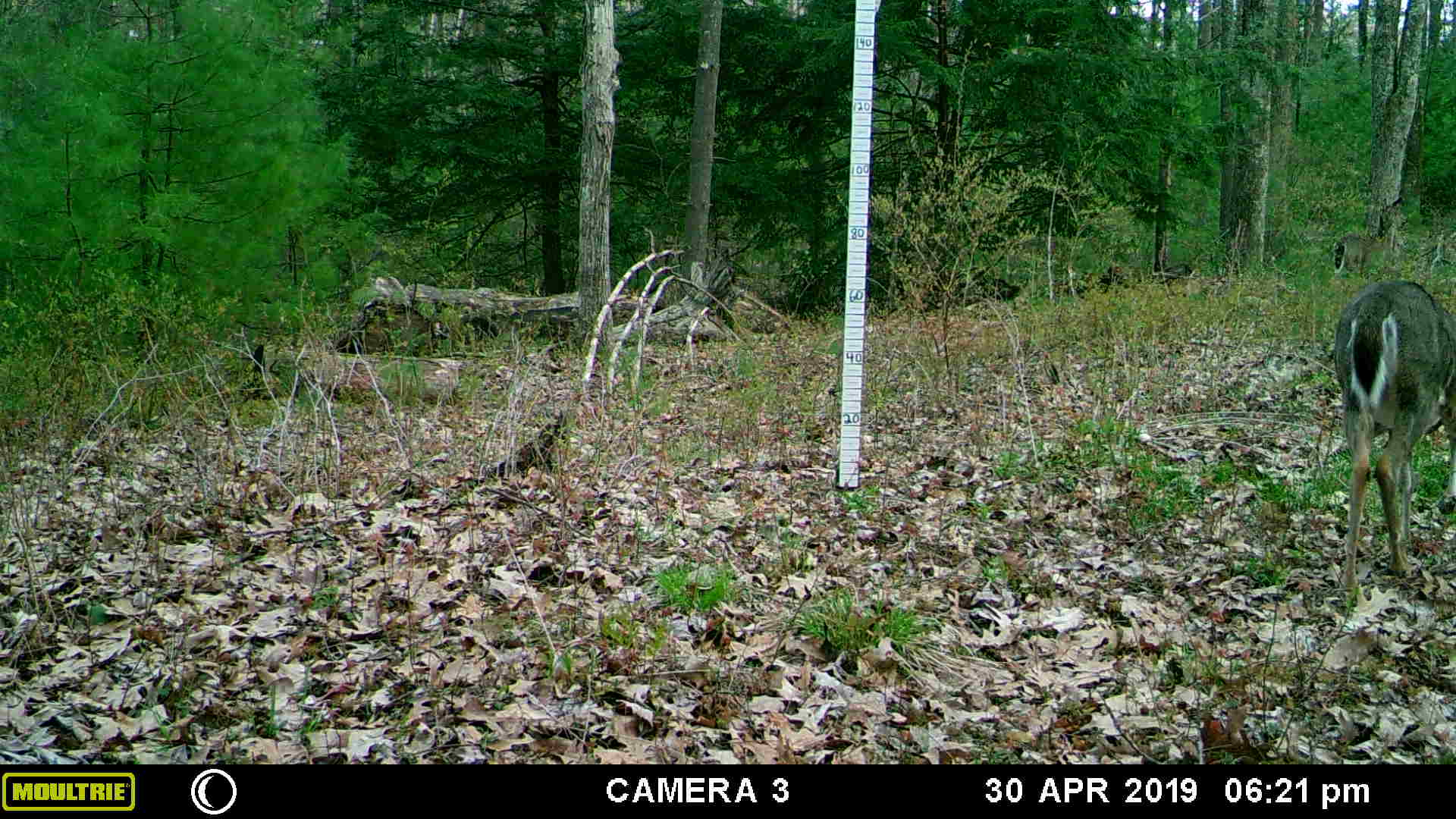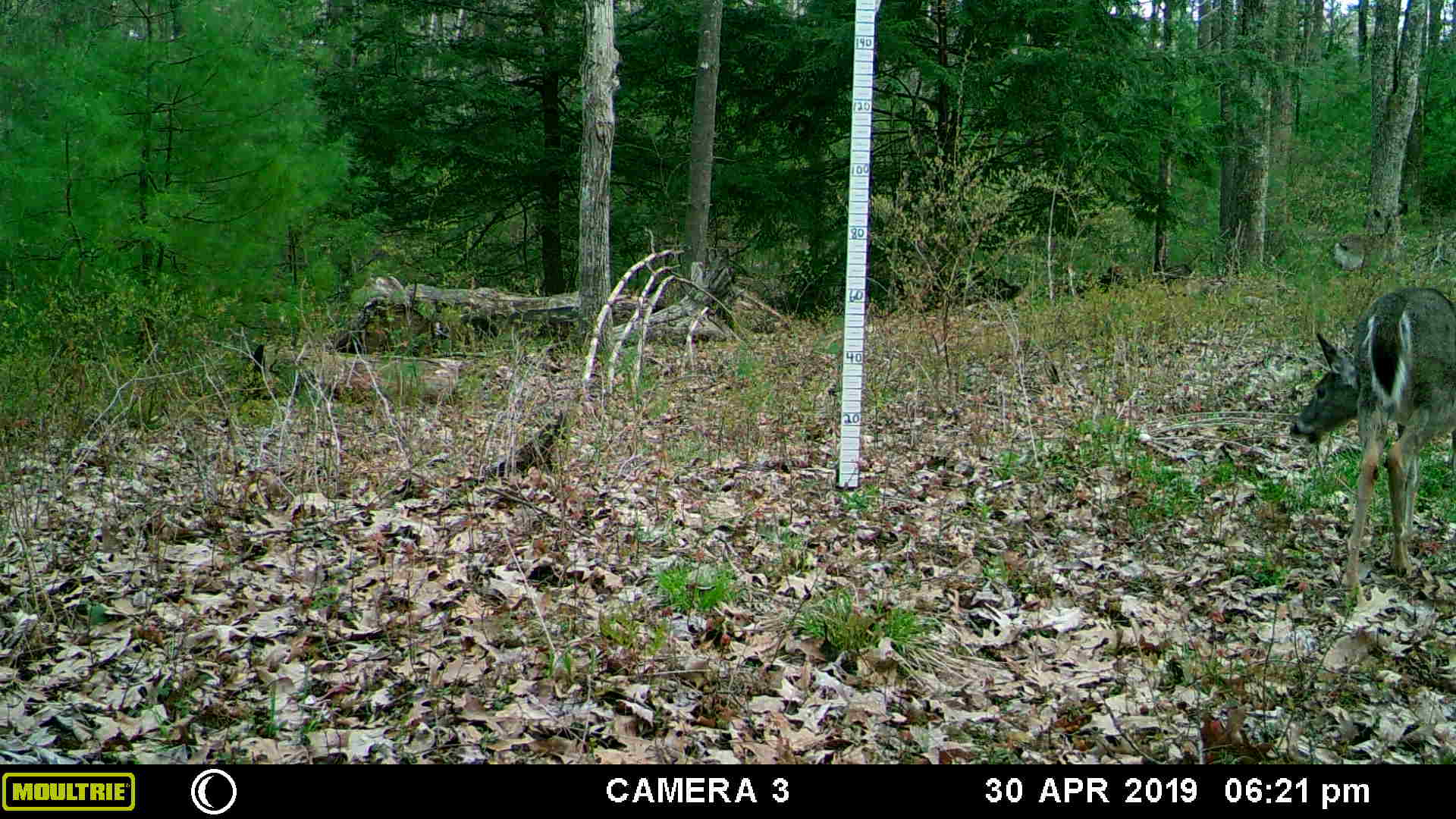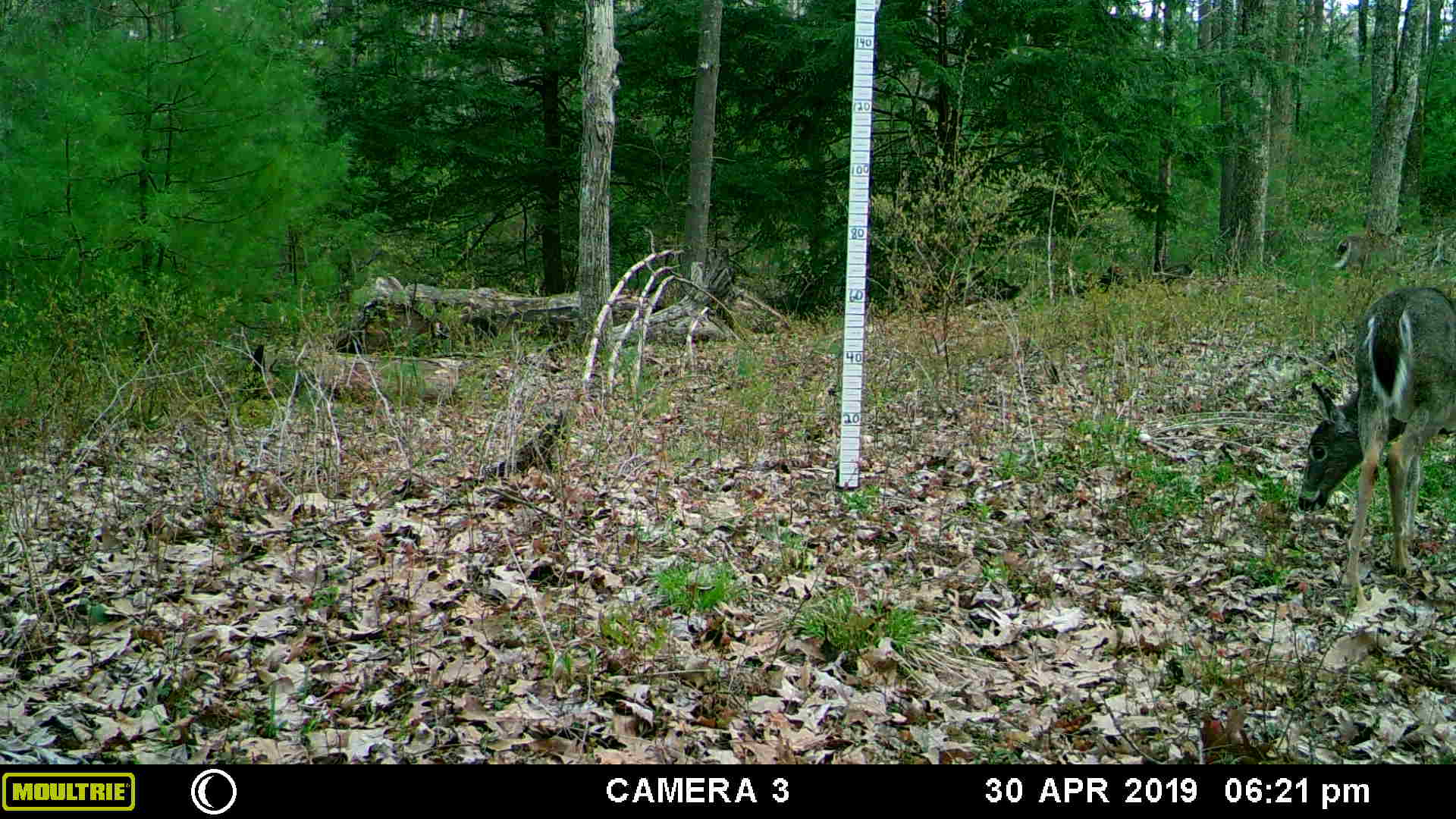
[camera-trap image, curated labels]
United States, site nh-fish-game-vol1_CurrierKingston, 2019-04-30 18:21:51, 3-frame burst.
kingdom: Animalia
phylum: Chordata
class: Mammalia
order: Artiodactyla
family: Cervidae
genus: Odocoileus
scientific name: Odocoileus virginianus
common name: white-tailed deer